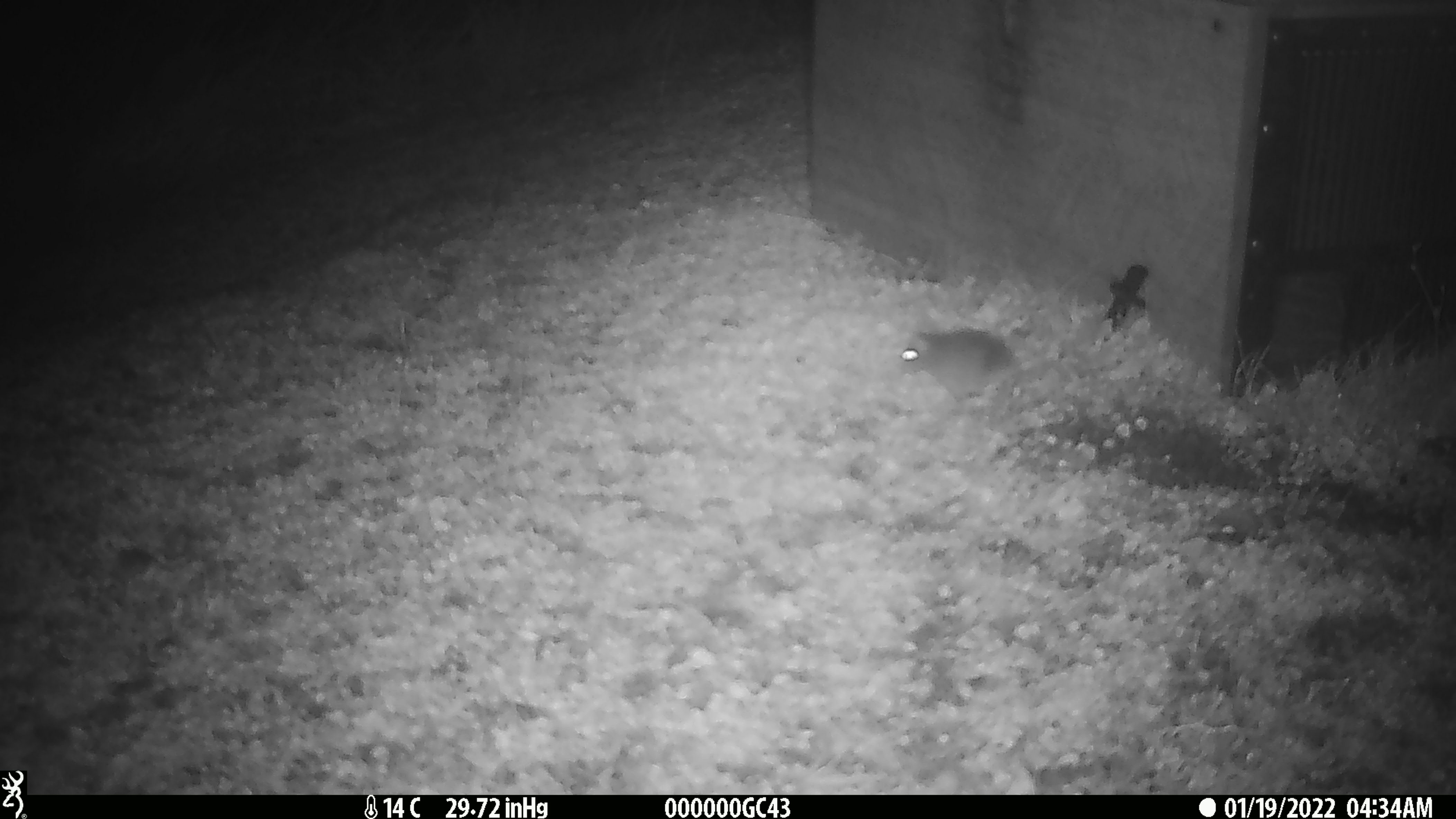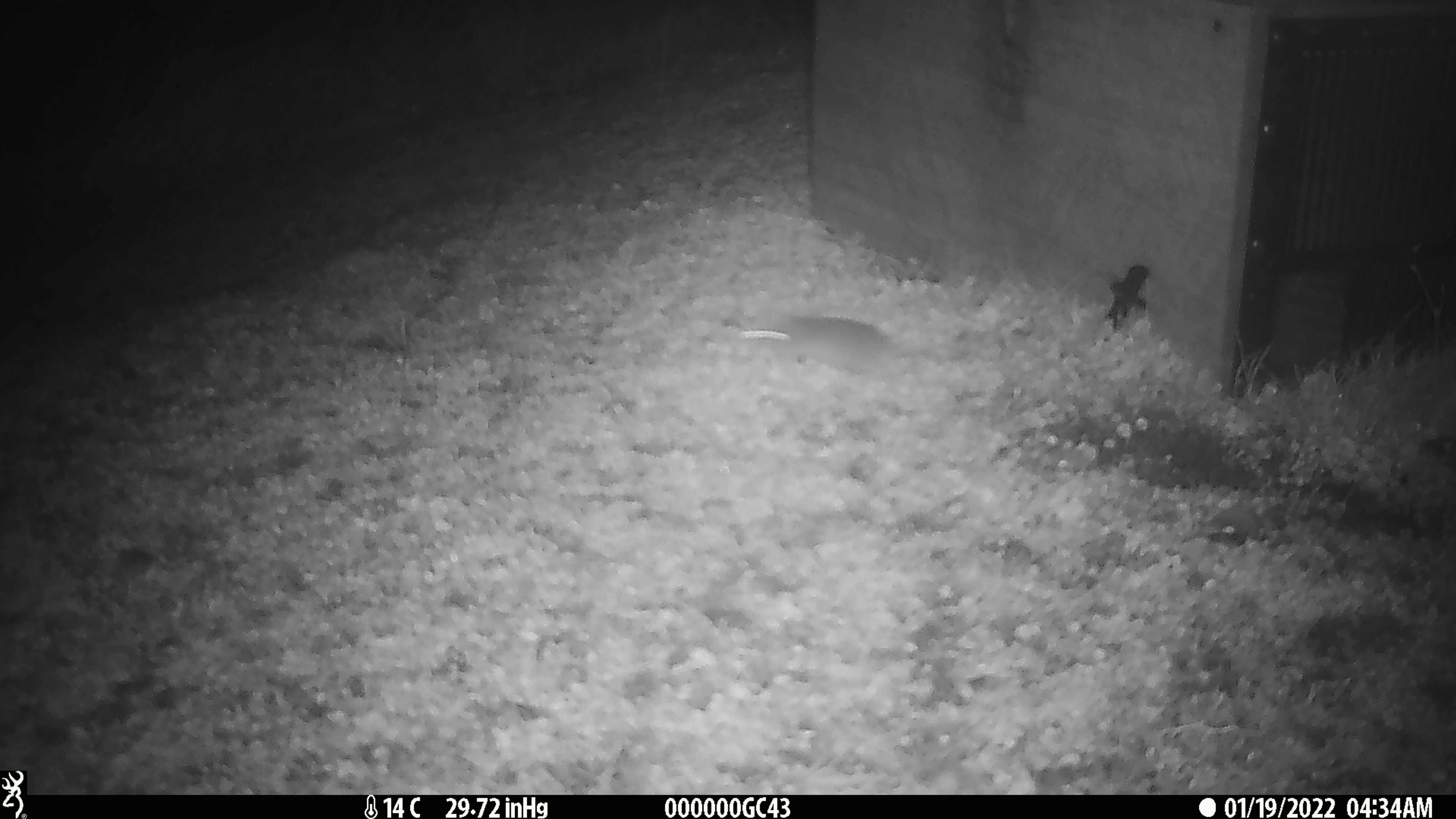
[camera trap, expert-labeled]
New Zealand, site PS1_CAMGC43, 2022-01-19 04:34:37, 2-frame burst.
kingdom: Animalia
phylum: Chordata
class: Mammalia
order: Rodentia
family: Muridae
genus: Mus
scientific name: Mus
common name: mouse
Mouse (Mus).